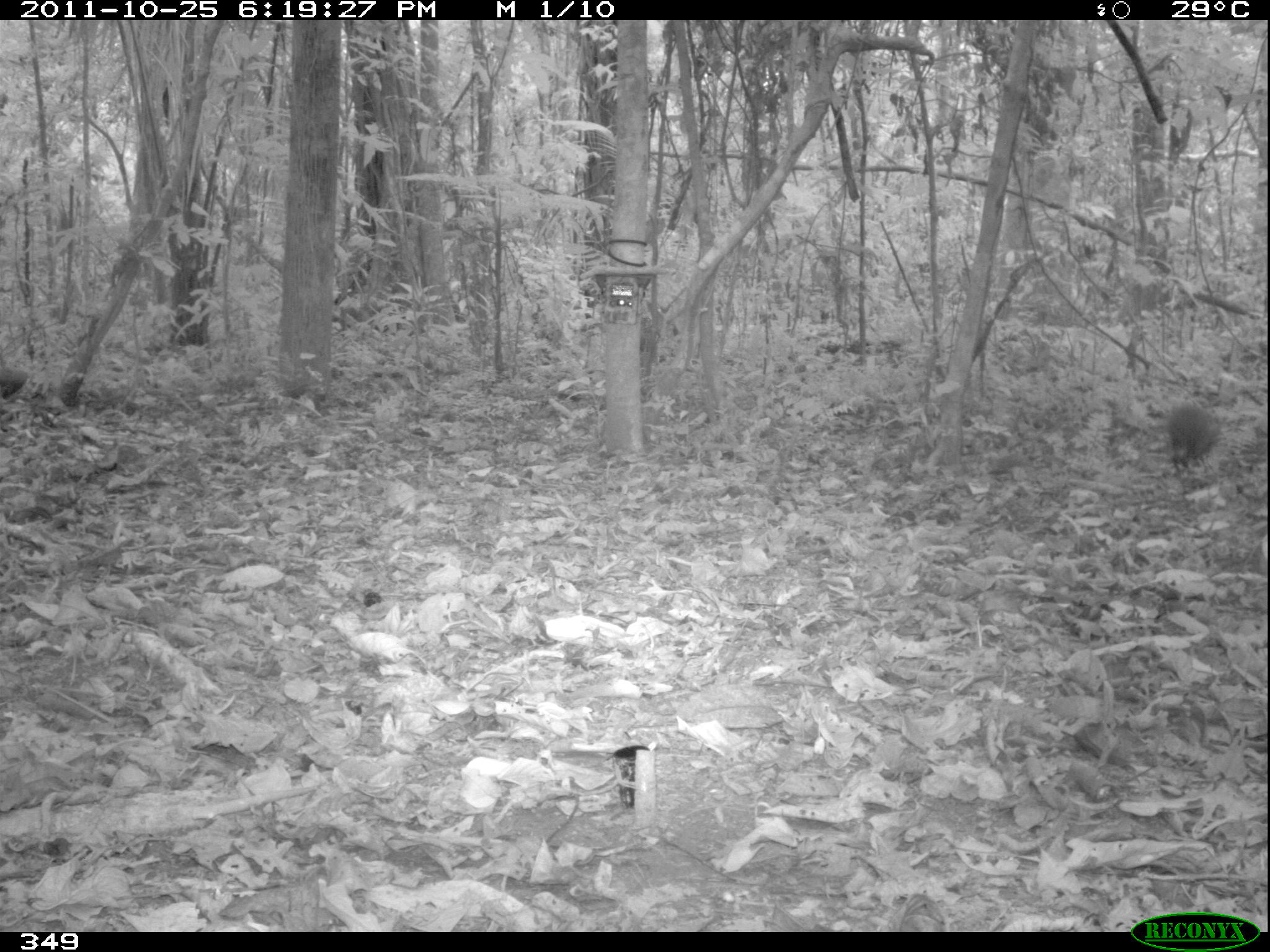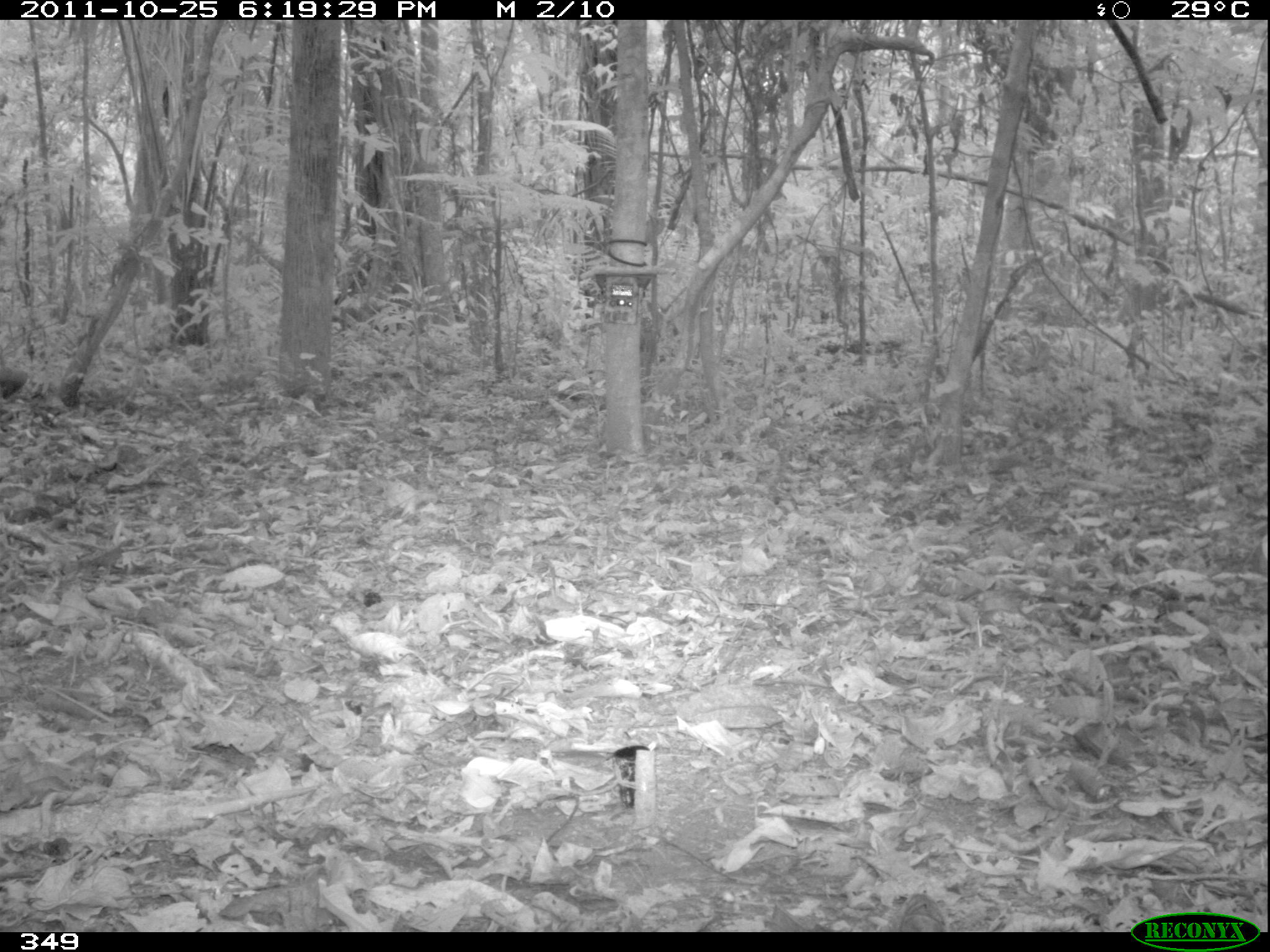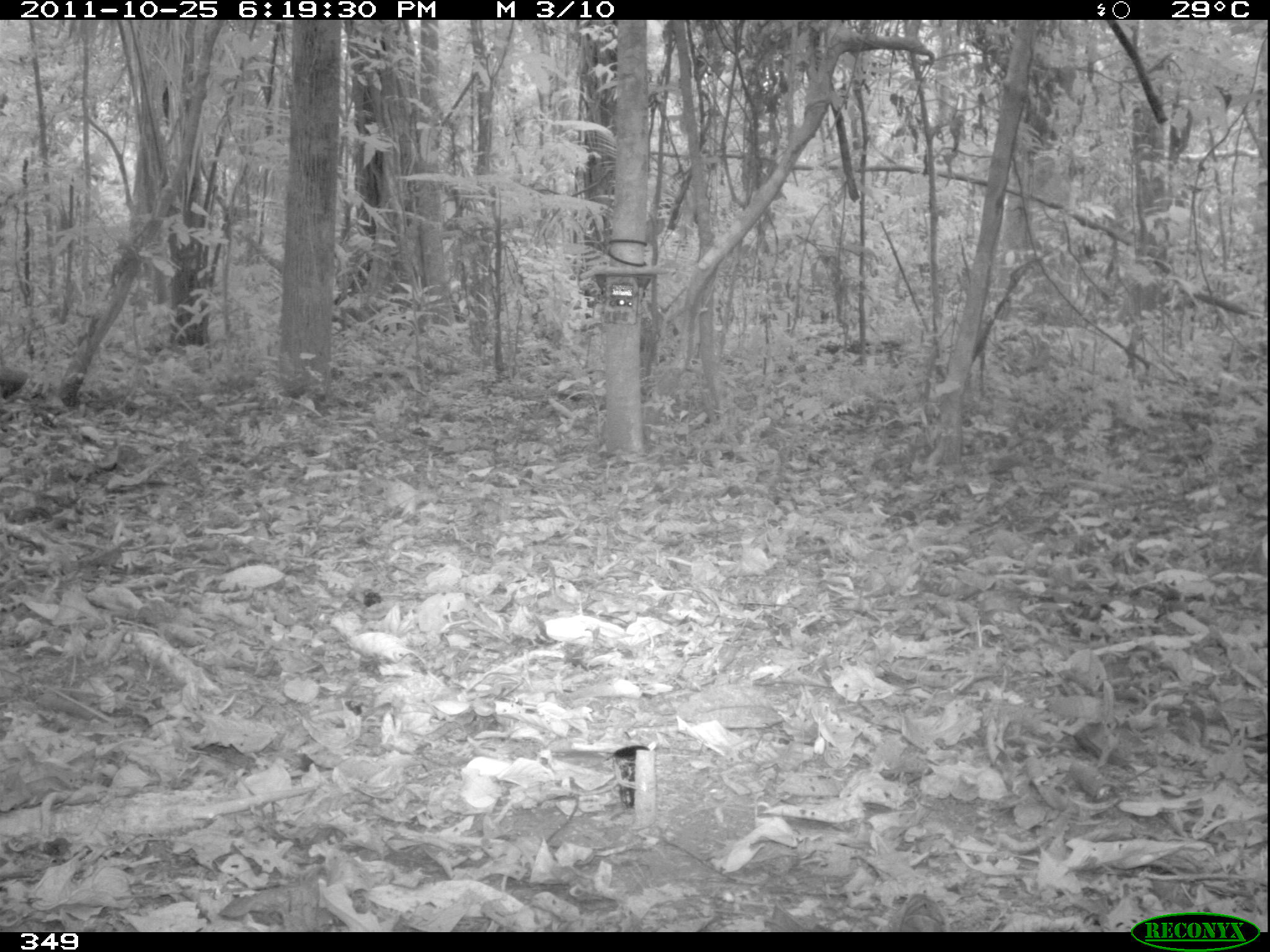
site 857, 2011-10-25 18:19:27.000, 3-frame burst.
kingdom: Animalia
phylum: Chordata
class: Mammalia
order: Rodentia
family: Dasyproctidae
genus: Dasyprocta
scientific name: Dasyprocta punctata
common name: central american agouti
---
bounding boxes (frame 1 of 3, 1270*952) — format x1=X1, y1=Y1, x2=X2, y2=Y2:
dasyprocta punctata: x1=1168, y1=404, x2=1221, y2=470